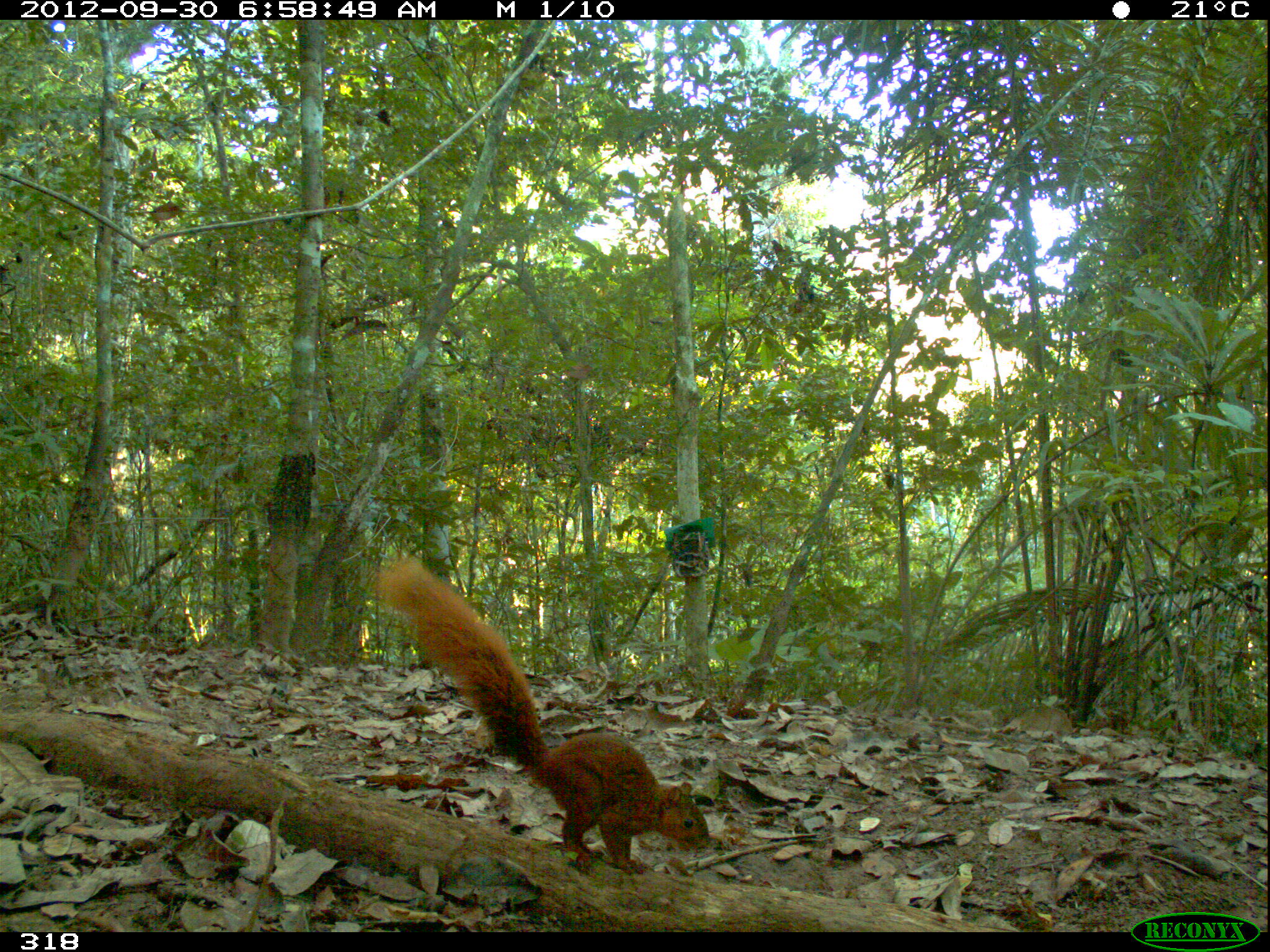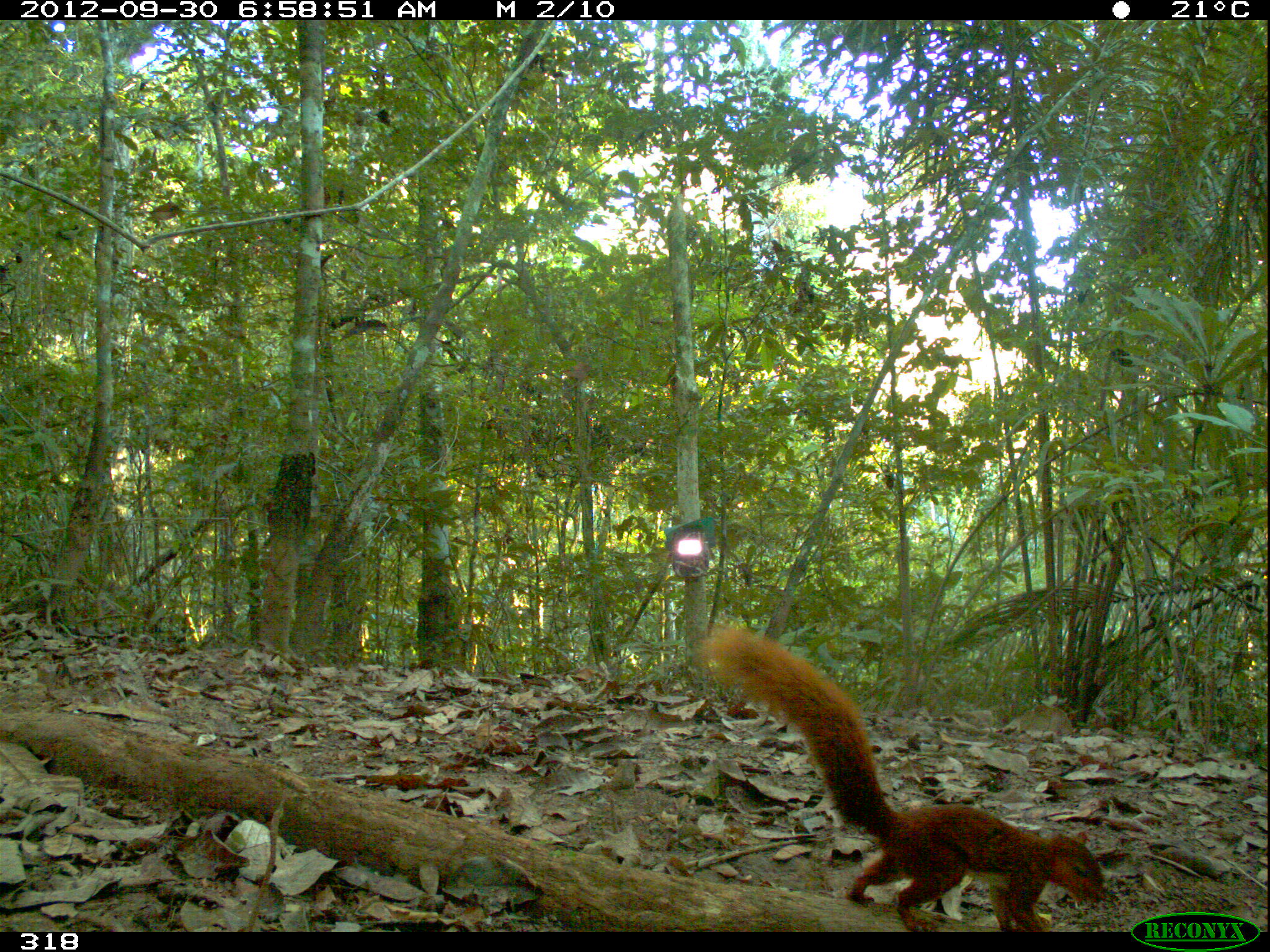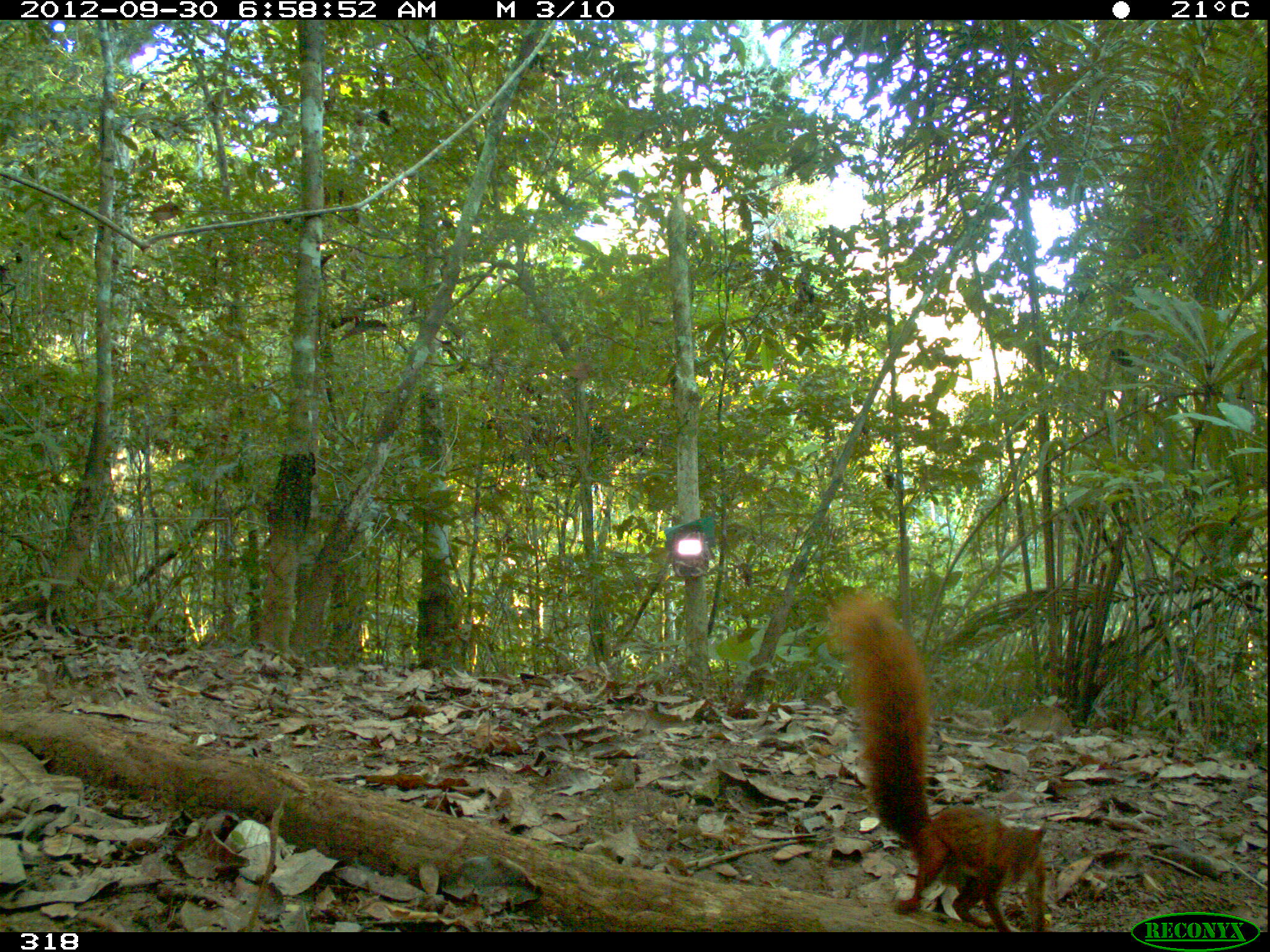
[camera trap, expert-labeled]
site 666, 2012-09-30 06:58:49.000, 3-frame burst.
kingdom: Animalia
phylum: Chordata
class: Mammalia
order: Rodentia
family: Sciuridae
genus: Sciurus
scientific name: Sciurus spadiceus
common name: southern amazon red squirrel